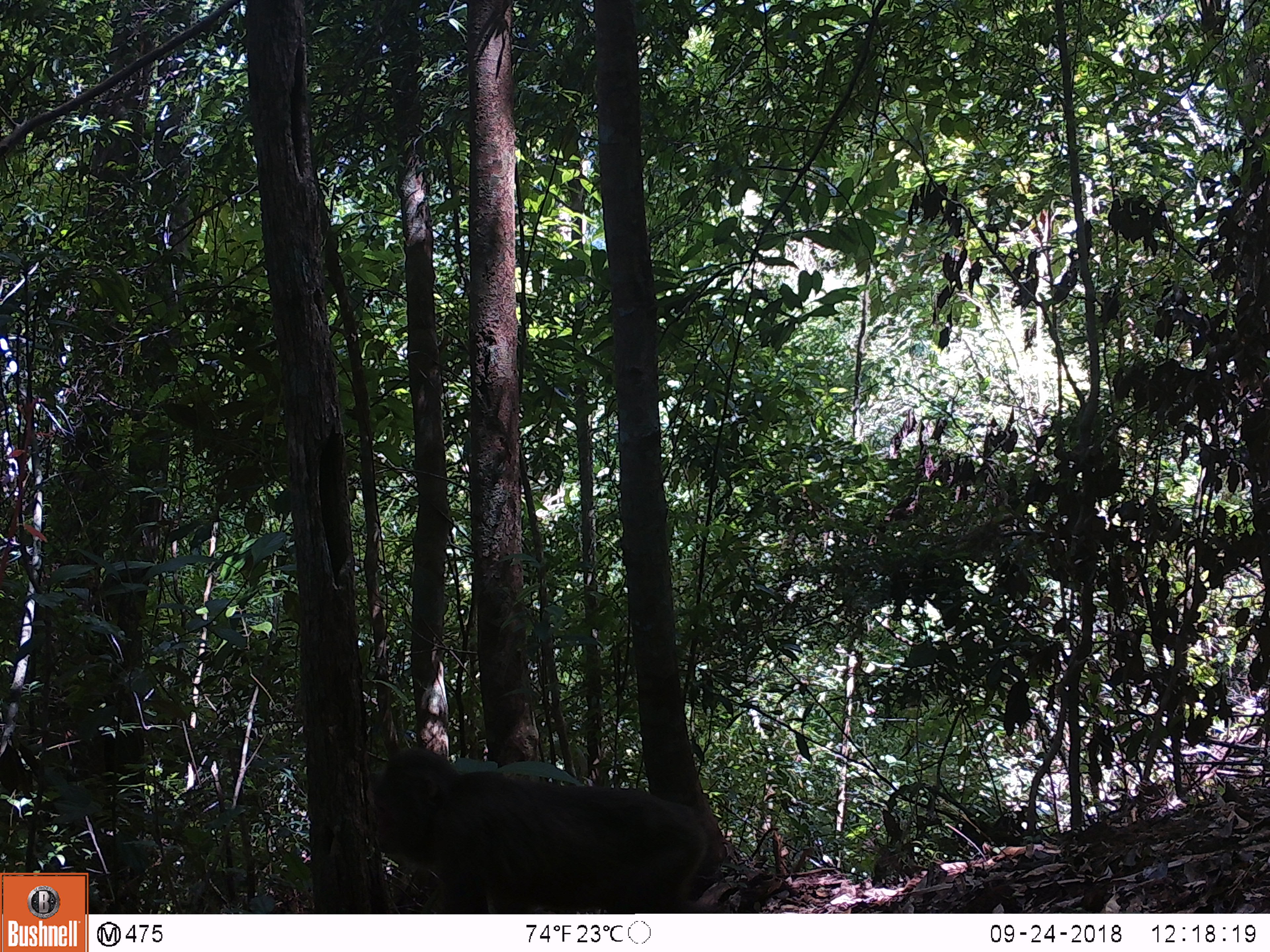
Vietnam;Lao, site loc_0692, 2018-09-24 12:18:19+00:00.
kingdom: Animalia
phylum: Chordata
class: Mammalia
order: Primates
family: Cercopithecidae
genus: Macaca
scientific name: Macaca arctoides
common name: stump-tailed macaque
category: stump tailed macaque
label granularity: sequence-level